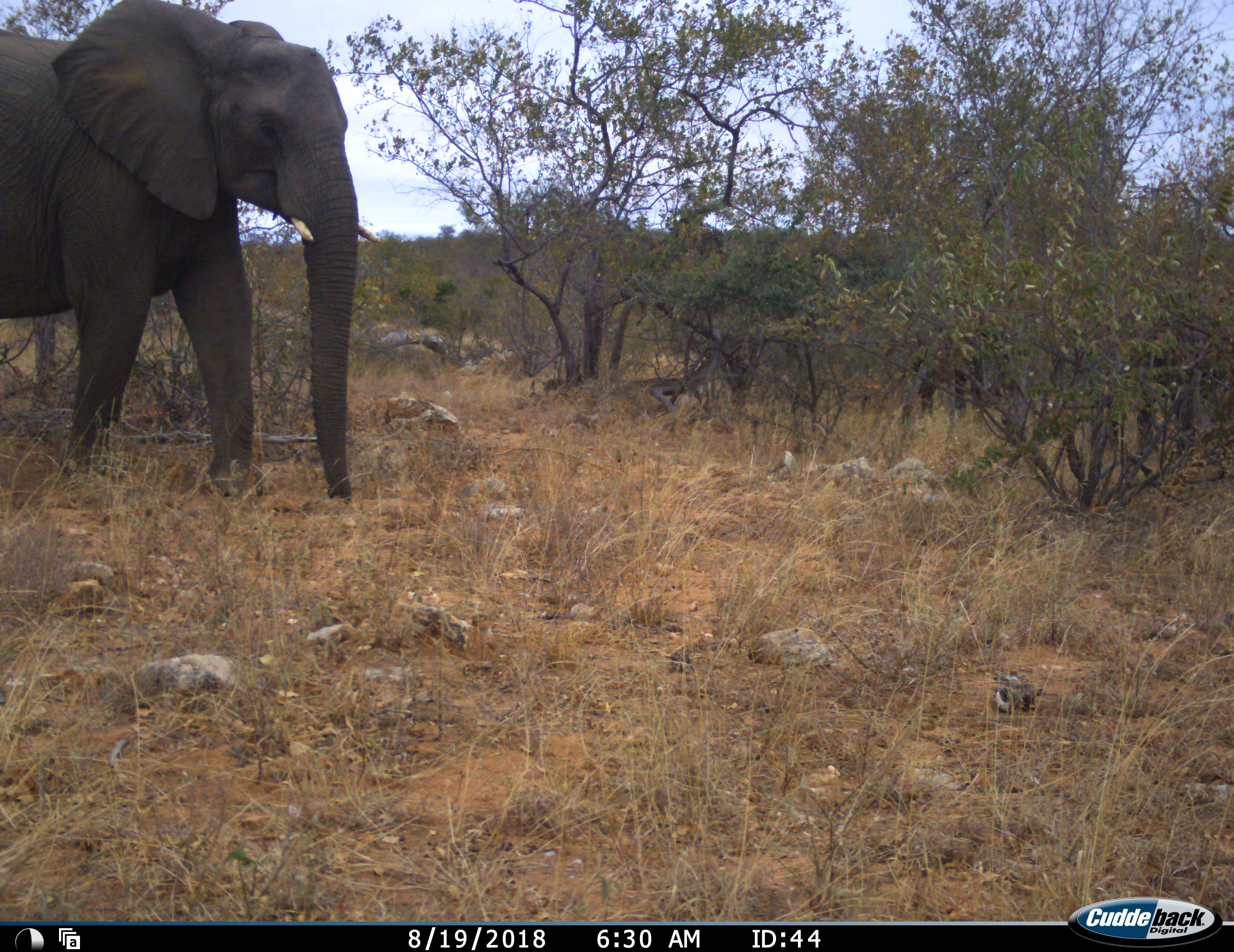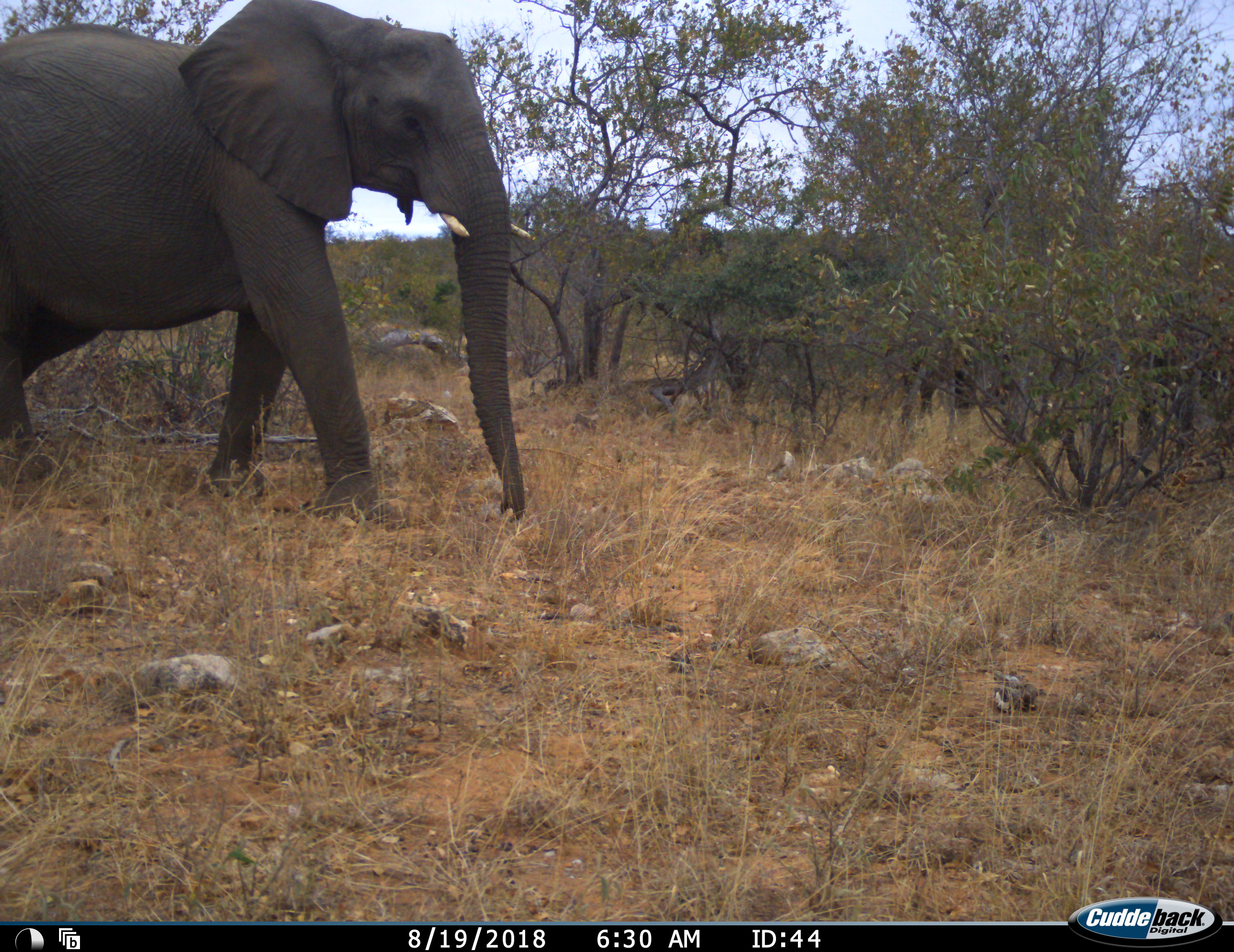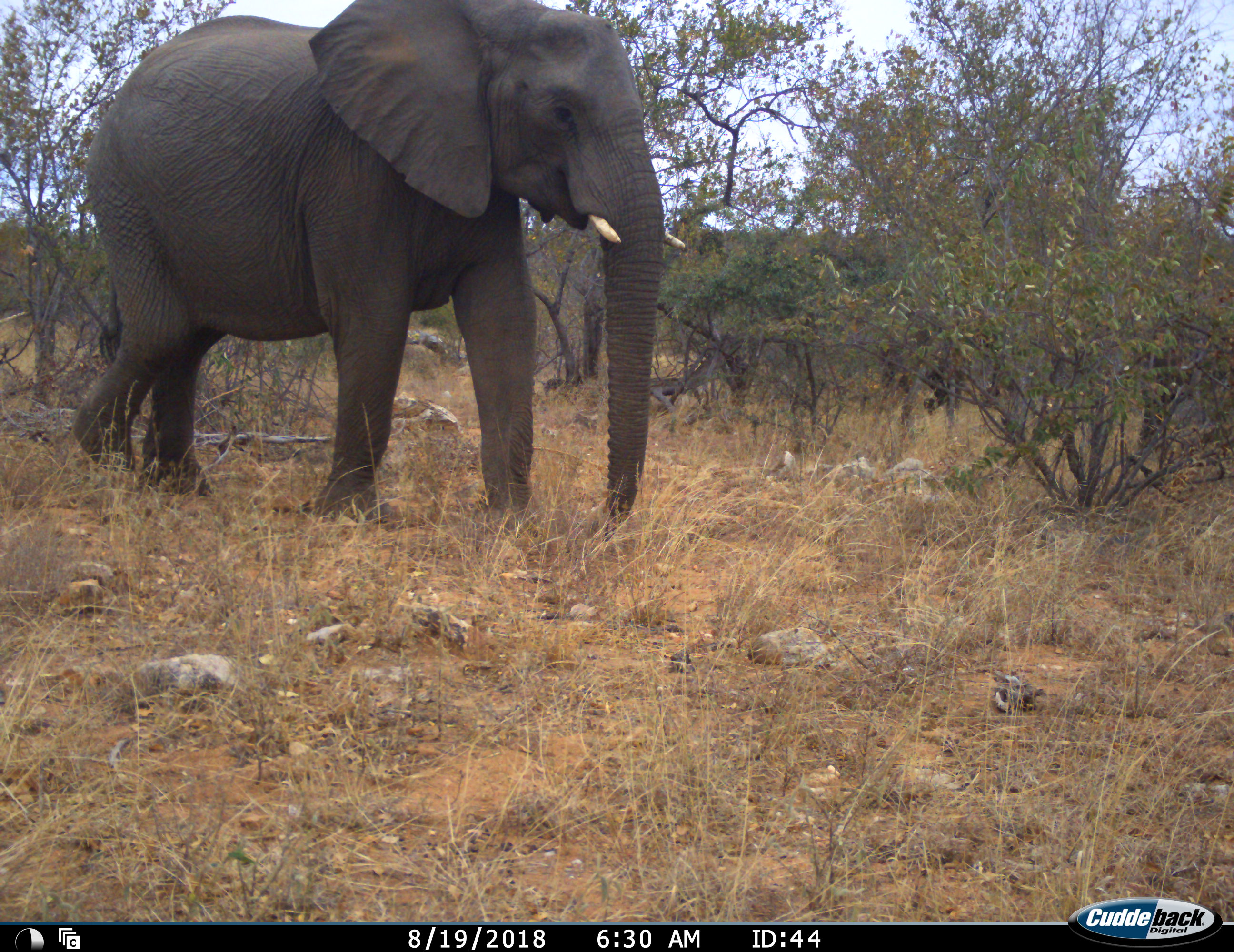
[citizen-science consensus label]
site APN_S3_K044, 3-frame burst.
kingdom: Animalia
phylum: Chordata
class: Mammalia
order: Proboscidea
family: Elephantidae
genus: Loxodonta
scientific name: Loxodonta africana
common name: african bush elephant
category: elephant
Elephant (african bush elephant) (Loxodonta africana), count 3. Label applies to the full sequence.